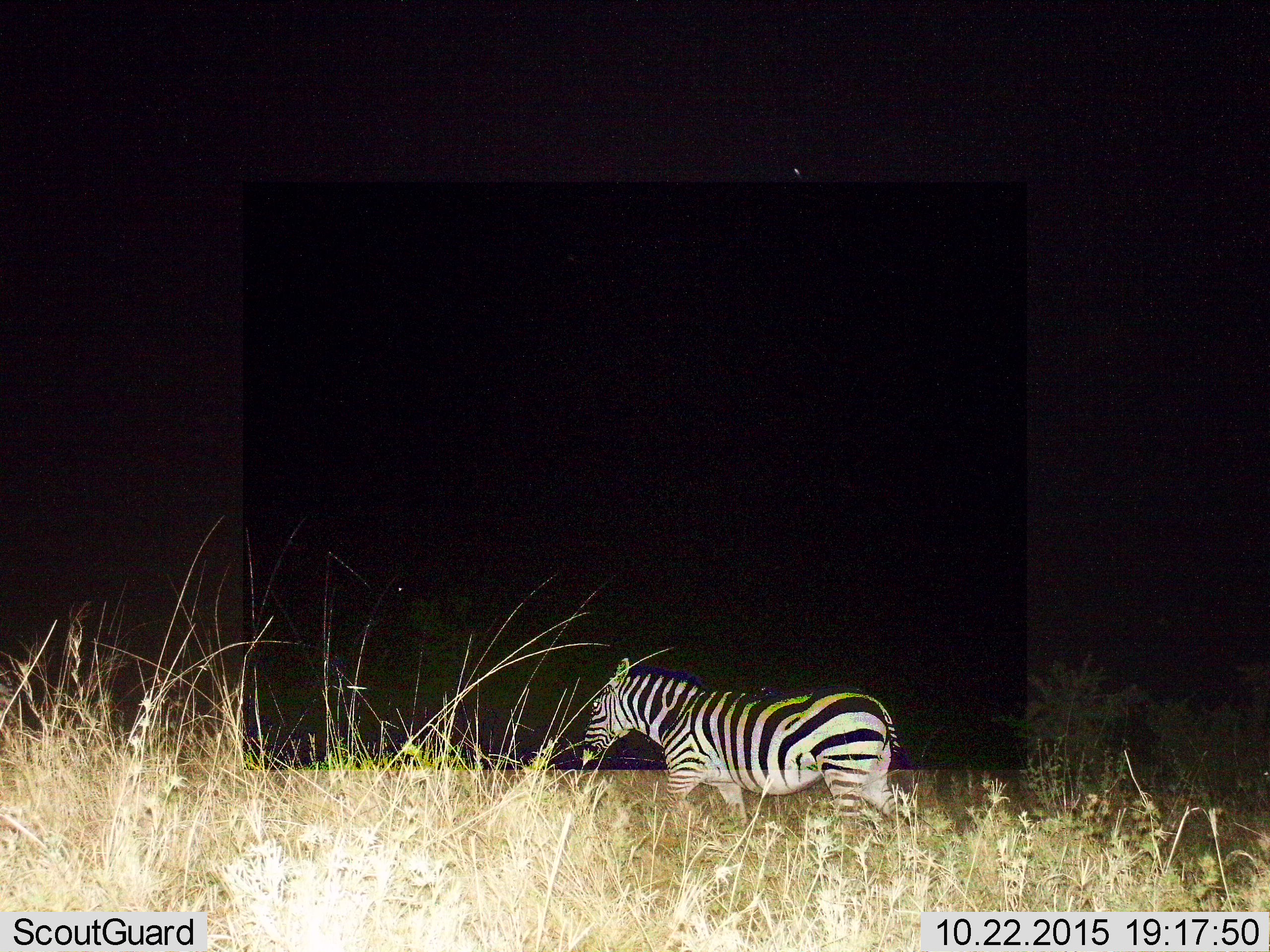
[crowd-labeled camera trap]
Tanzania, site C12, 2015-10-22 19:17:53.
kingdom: Animalia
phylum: Chordata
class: Mammalia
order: Perissodactyla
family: Equidae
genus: Equus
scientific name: Equus quagga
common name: plains zebra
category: zebra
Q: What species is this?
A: Zebra (plains zebra) (Equus quagga).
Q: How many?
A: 1.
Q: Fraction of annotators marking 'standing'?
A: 22%.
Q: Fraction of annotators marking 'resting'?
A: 0%.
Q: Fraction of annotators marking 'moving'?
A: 78%.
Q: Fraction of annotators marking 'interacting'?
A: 0%.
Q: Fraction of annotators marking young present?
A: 0%.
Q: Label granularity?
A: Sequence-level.